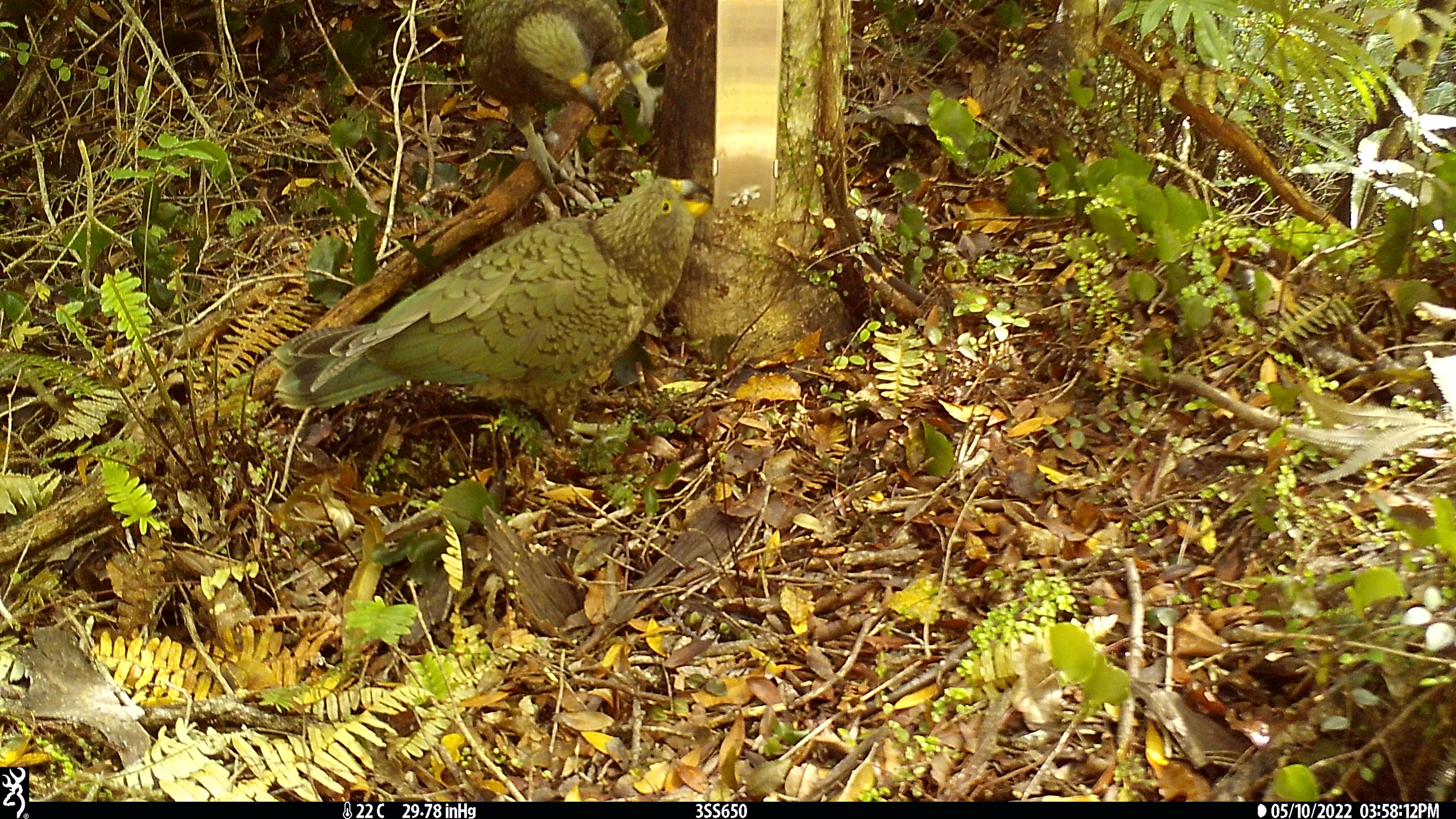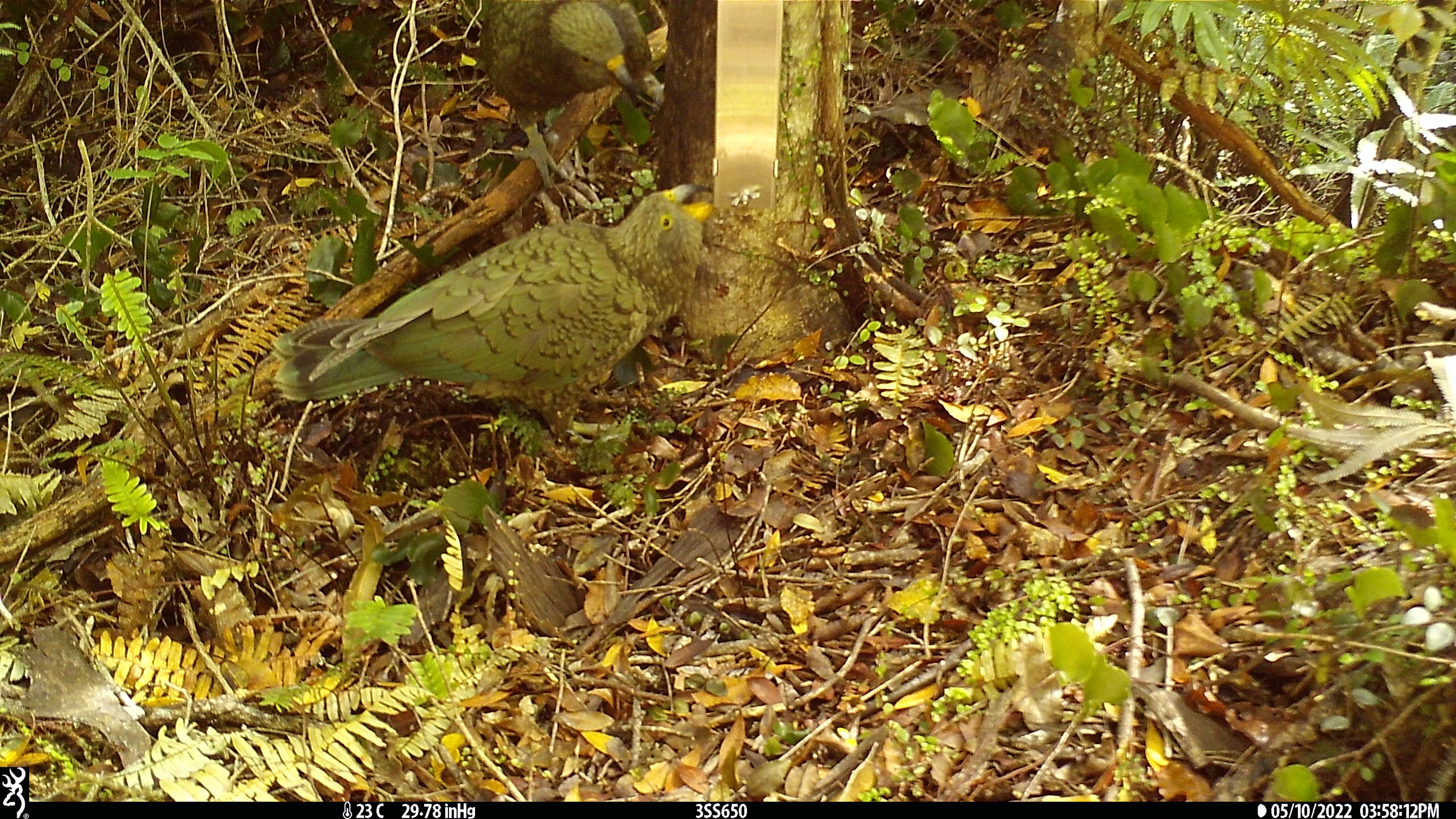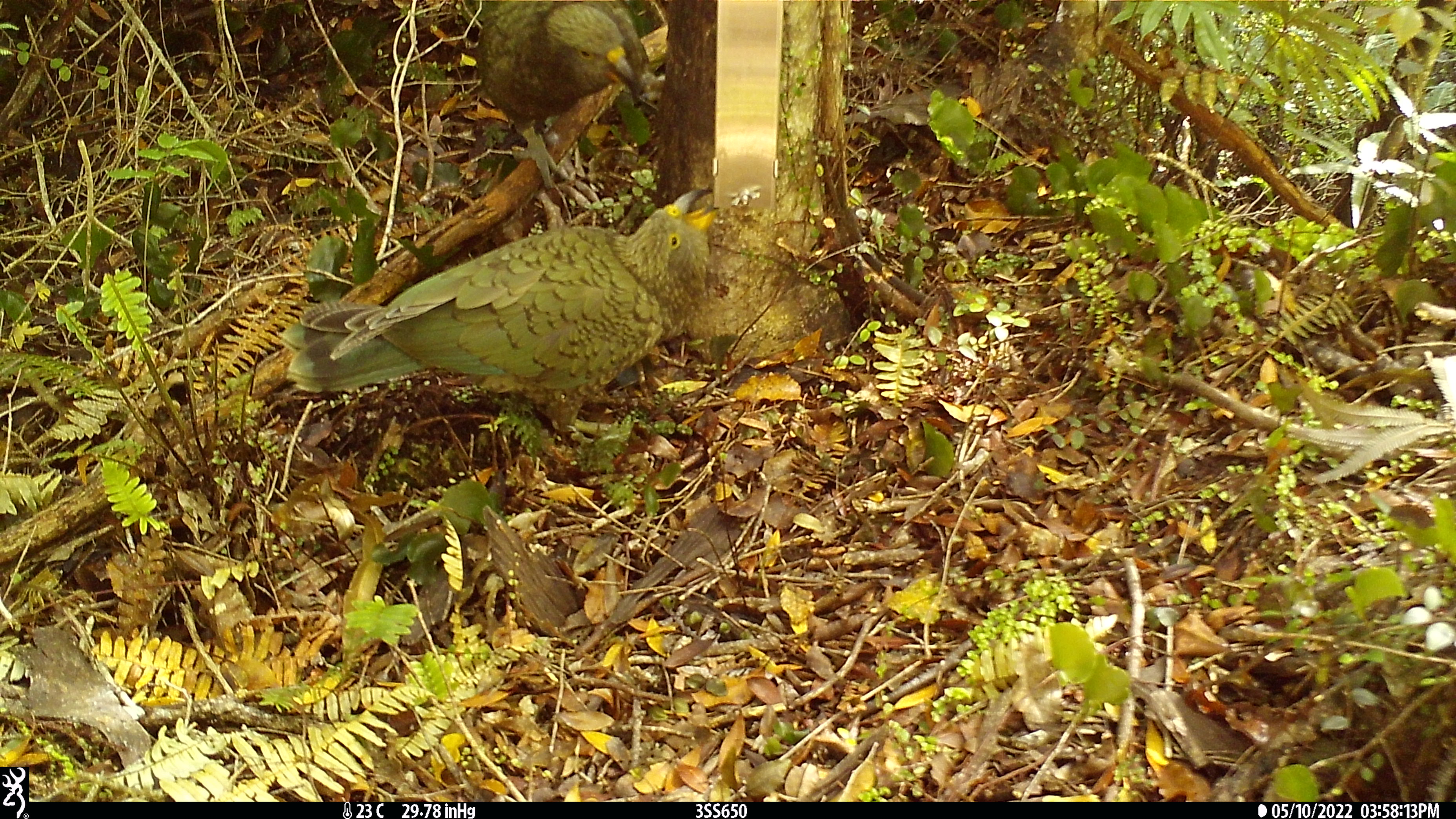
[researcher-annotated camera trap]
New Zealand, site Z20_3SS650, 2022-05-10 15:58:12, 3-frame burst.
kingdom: Animalia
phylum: Chordata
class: Aves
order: Psittaciformes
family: Strigopidae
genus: Nestor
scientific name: Nestor notabilis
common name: kea